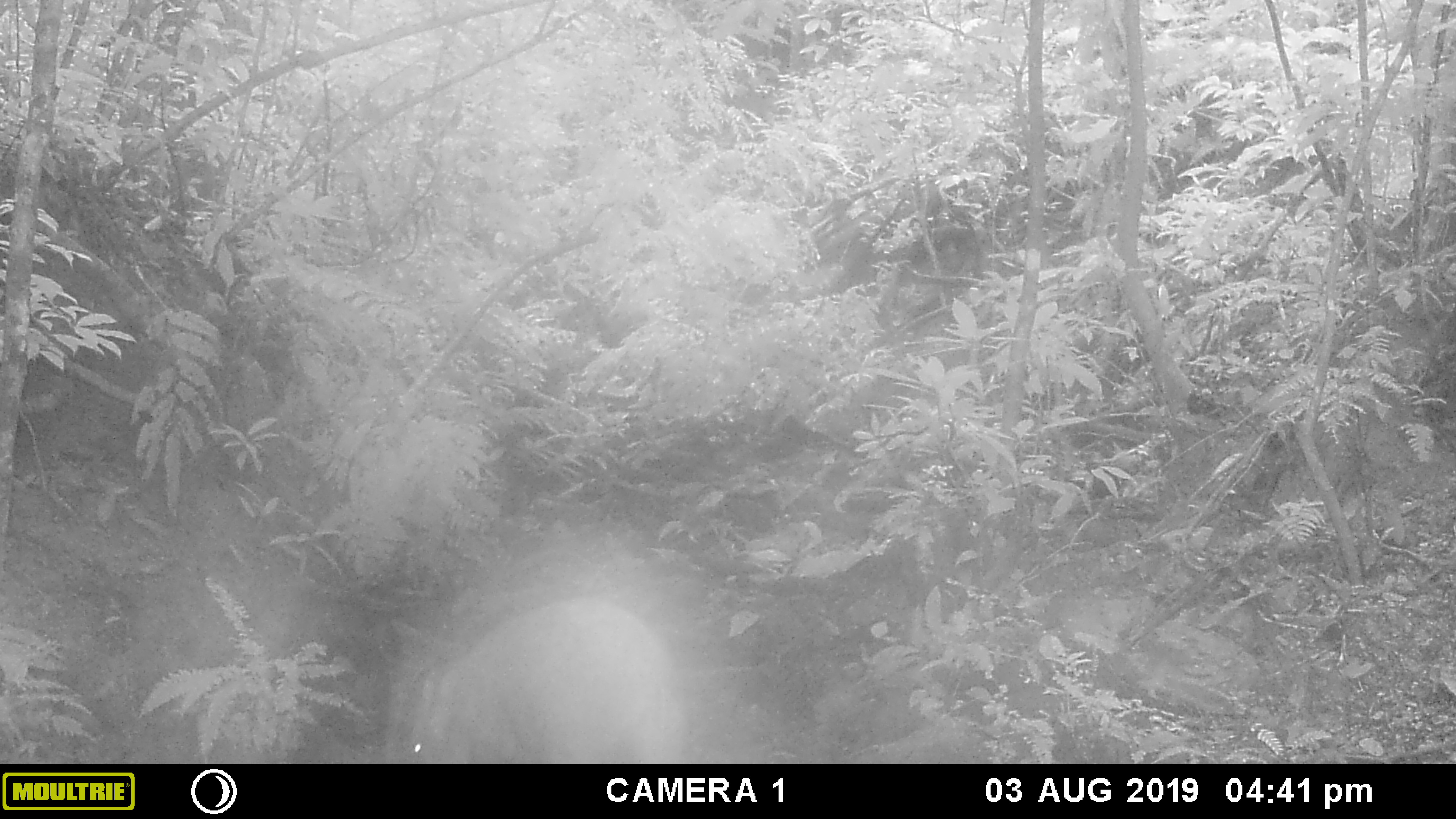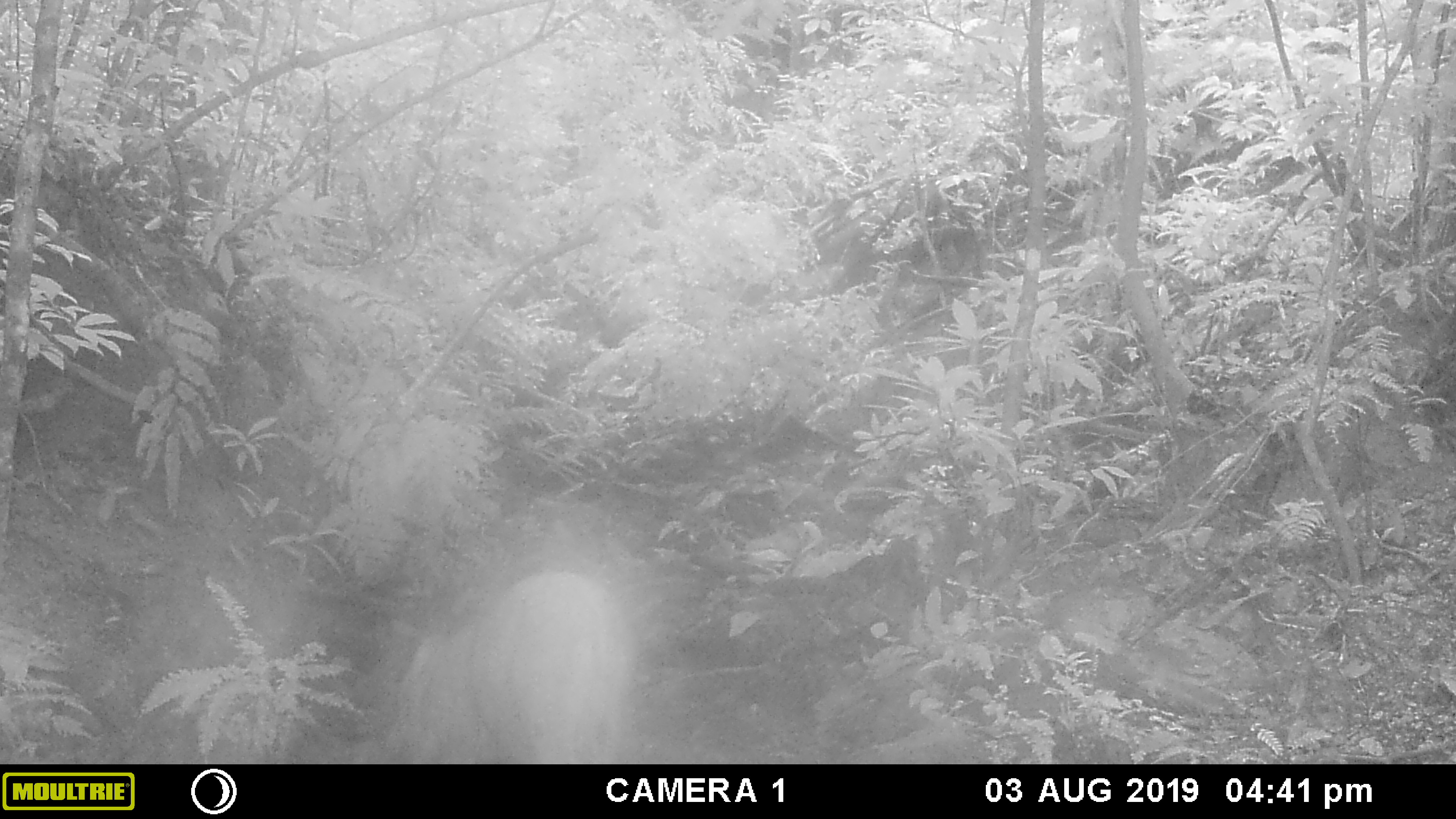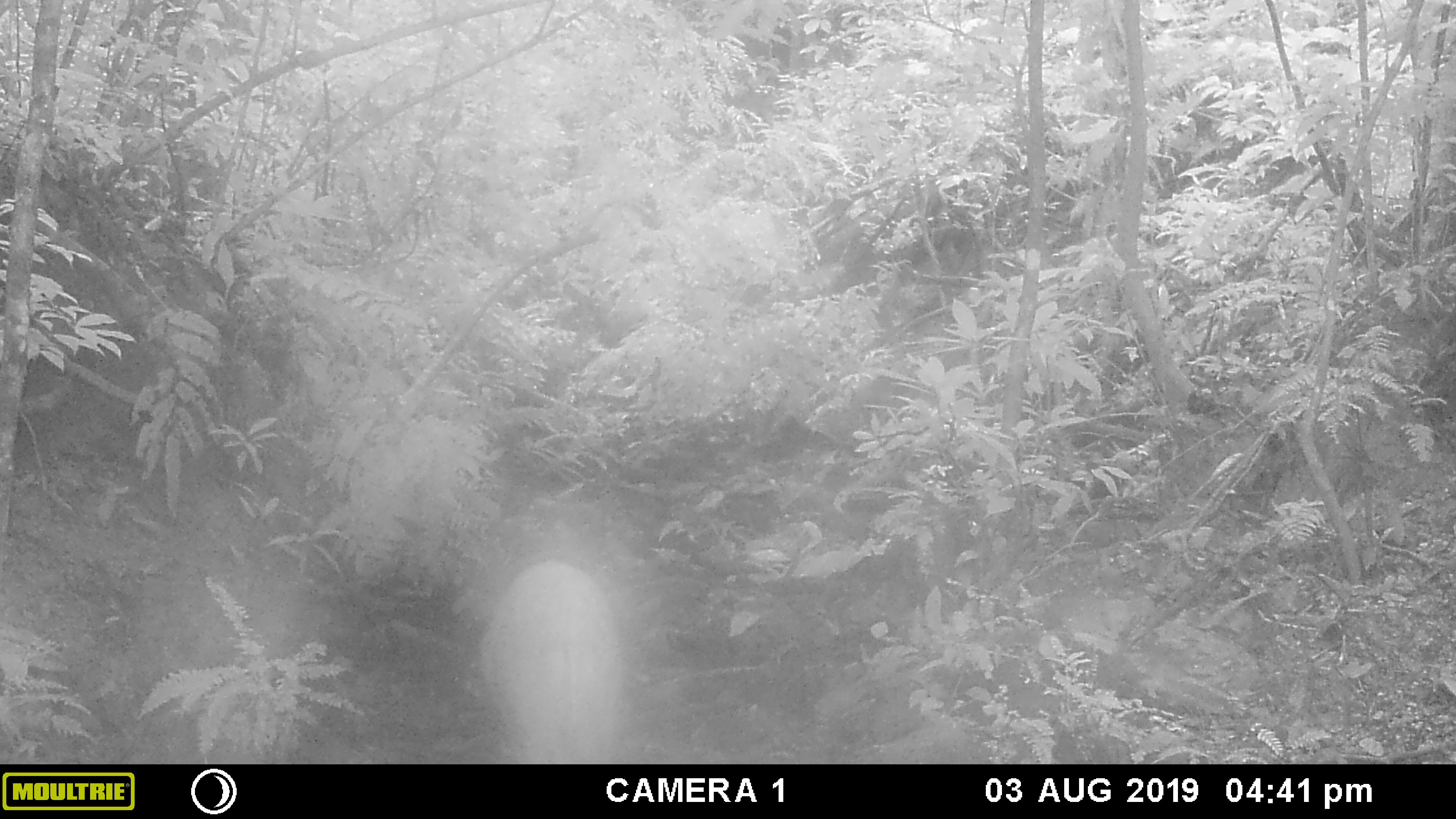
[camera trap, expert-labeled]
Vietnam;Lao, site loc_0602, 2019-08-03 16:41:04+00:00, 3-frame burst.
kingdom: Animalia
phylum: Chordata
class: Mammalia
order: Artiodactyla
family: Suidae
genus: Sus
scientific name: Sus scrofa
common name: eurasian wild pig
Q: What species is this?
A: Eurasian wild pig (Sus scrofa).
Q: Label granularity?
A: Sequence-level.